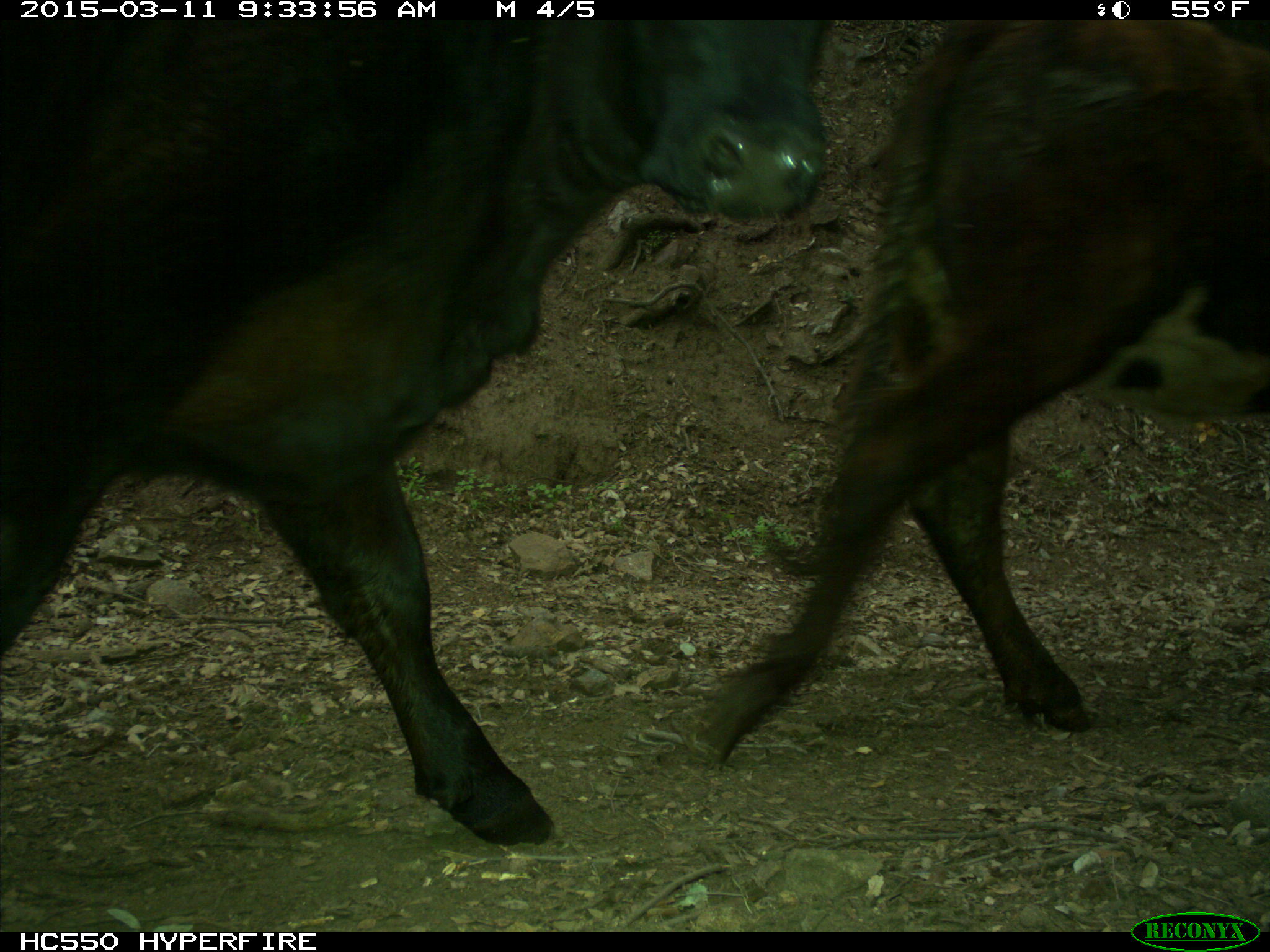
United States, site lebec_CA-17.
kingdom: Animalia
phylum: Chordata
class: Mammalia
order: Artiodactyla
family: Bovidae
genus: Bos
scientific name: Bos taurus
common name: domestic cow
Bos taurus (domestic cow).